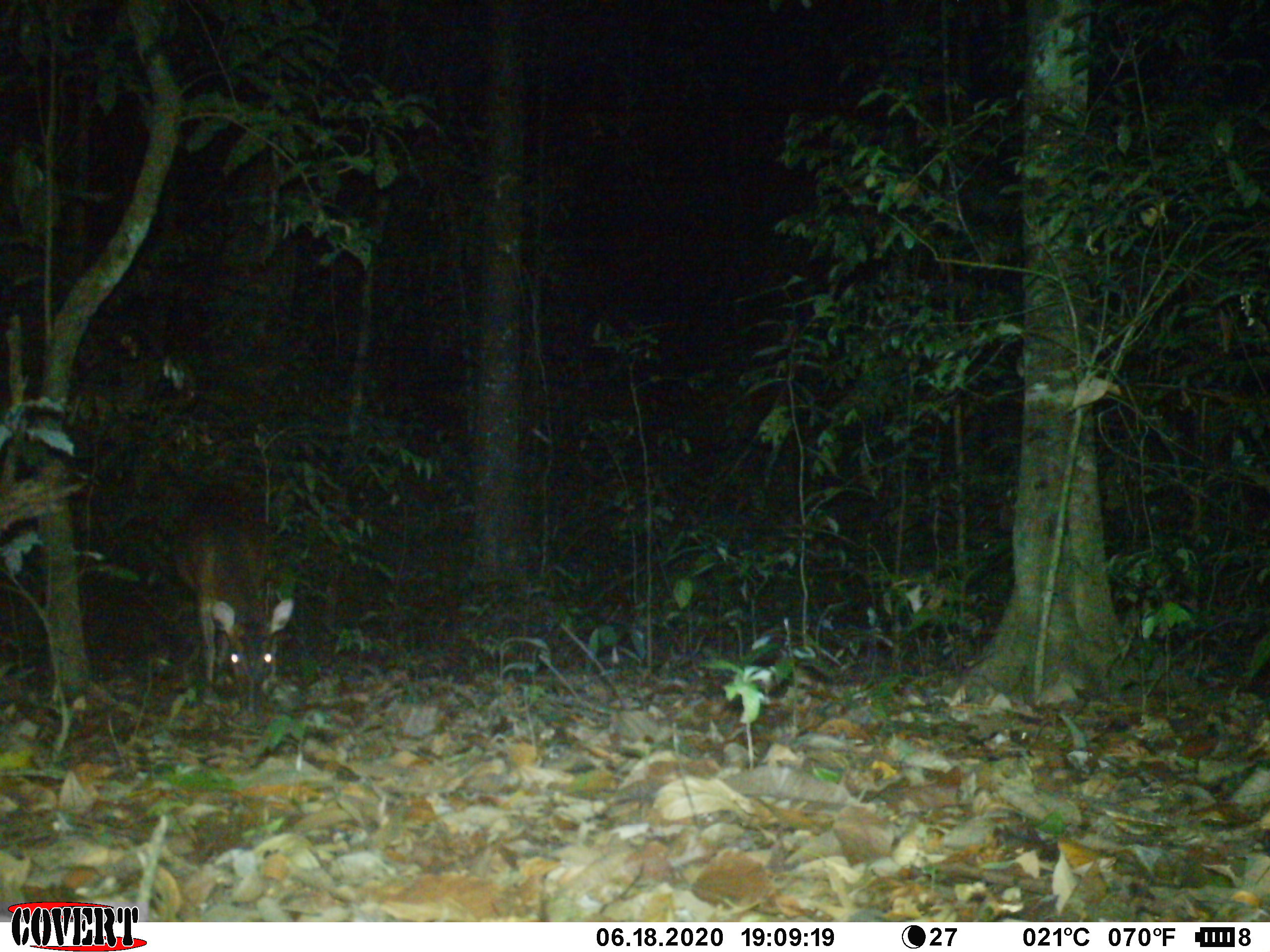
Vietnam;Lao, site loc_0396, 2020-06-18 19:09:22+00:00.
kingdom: Animalia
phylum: Chordata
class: Mammalia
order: Artiodactyla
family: Cervidae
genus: Muntiacus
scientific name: Muntiacus vuquangensis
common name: large-antlered muntjac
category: large antlered muntjac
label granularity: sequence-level